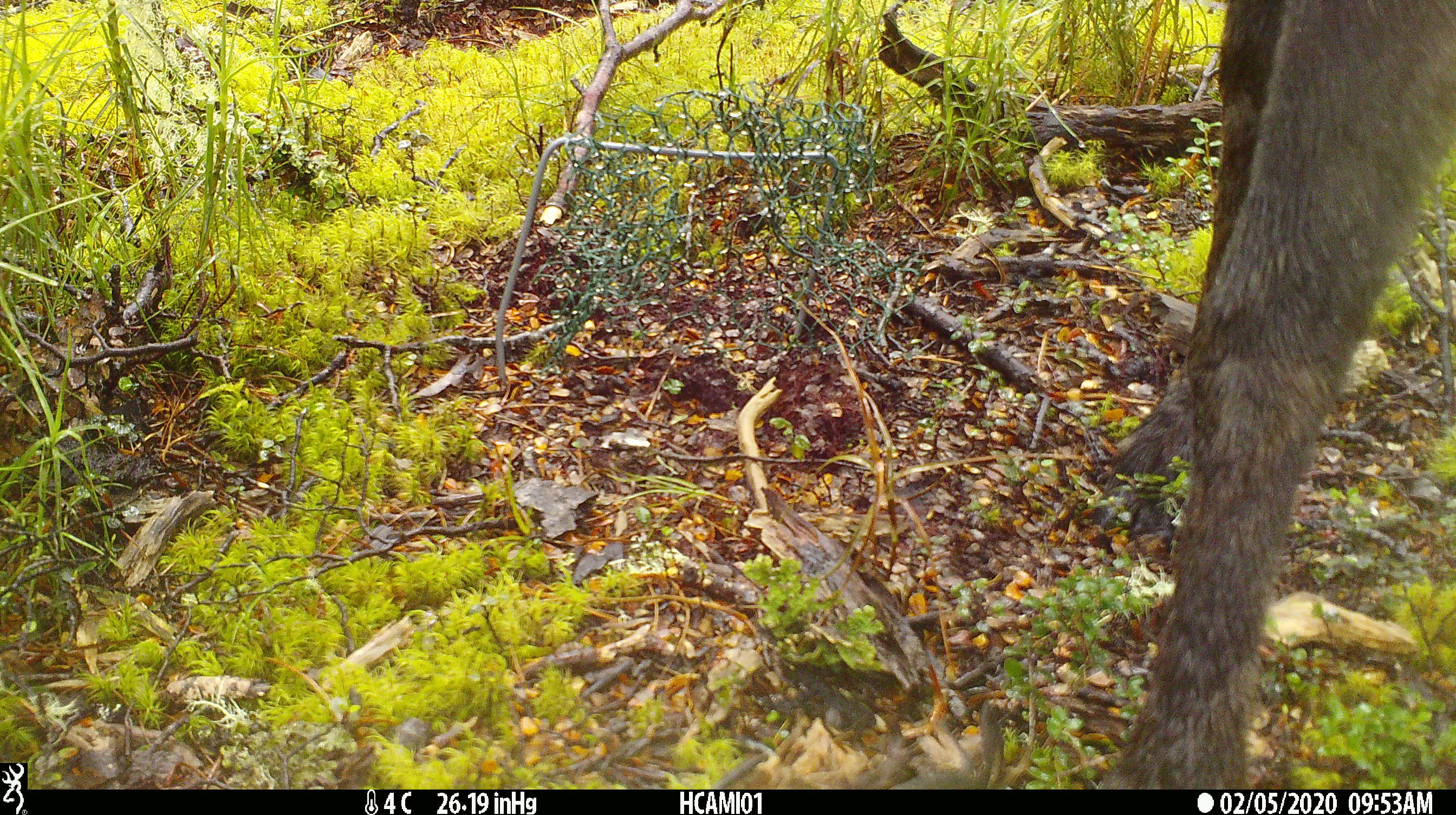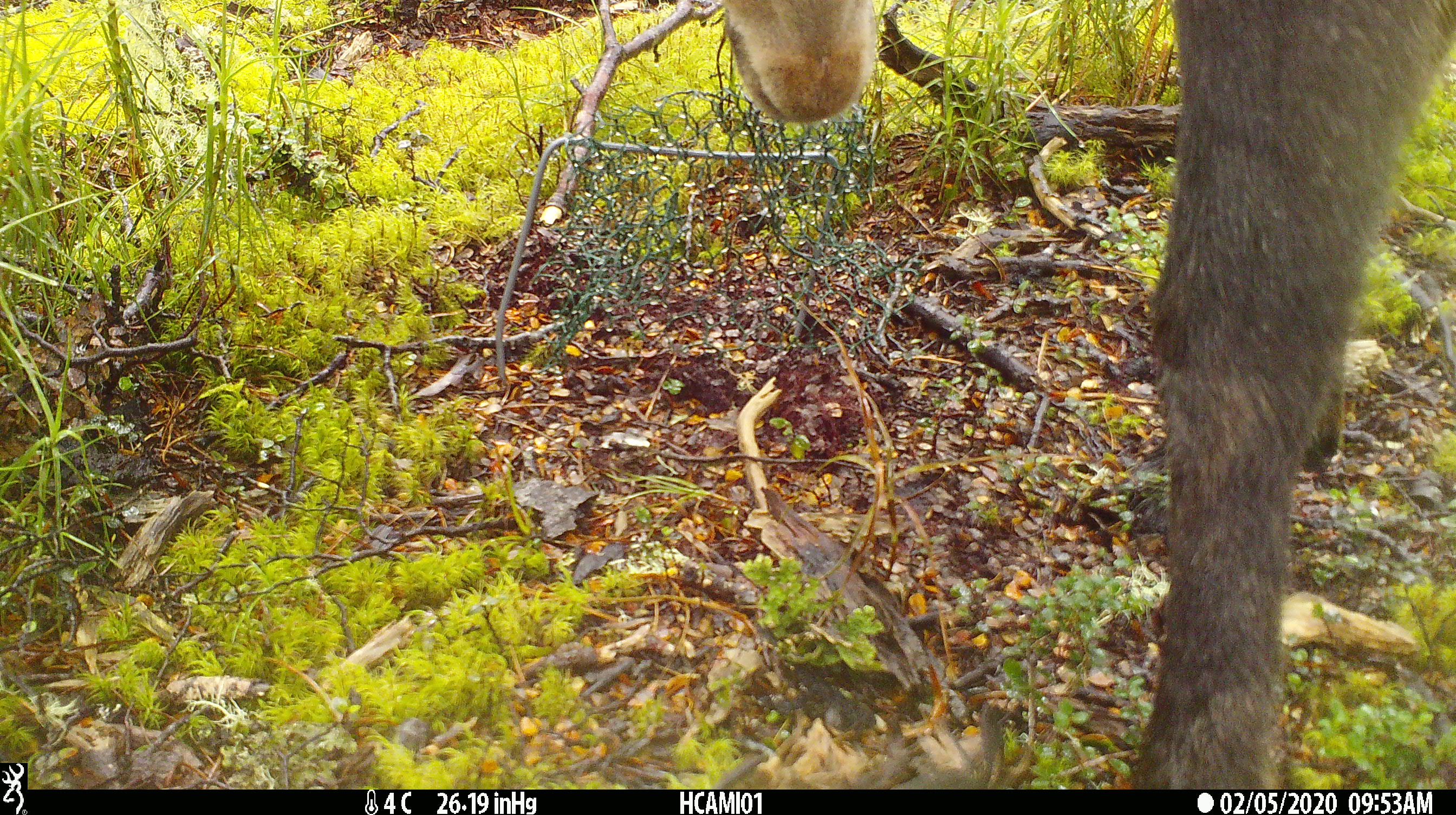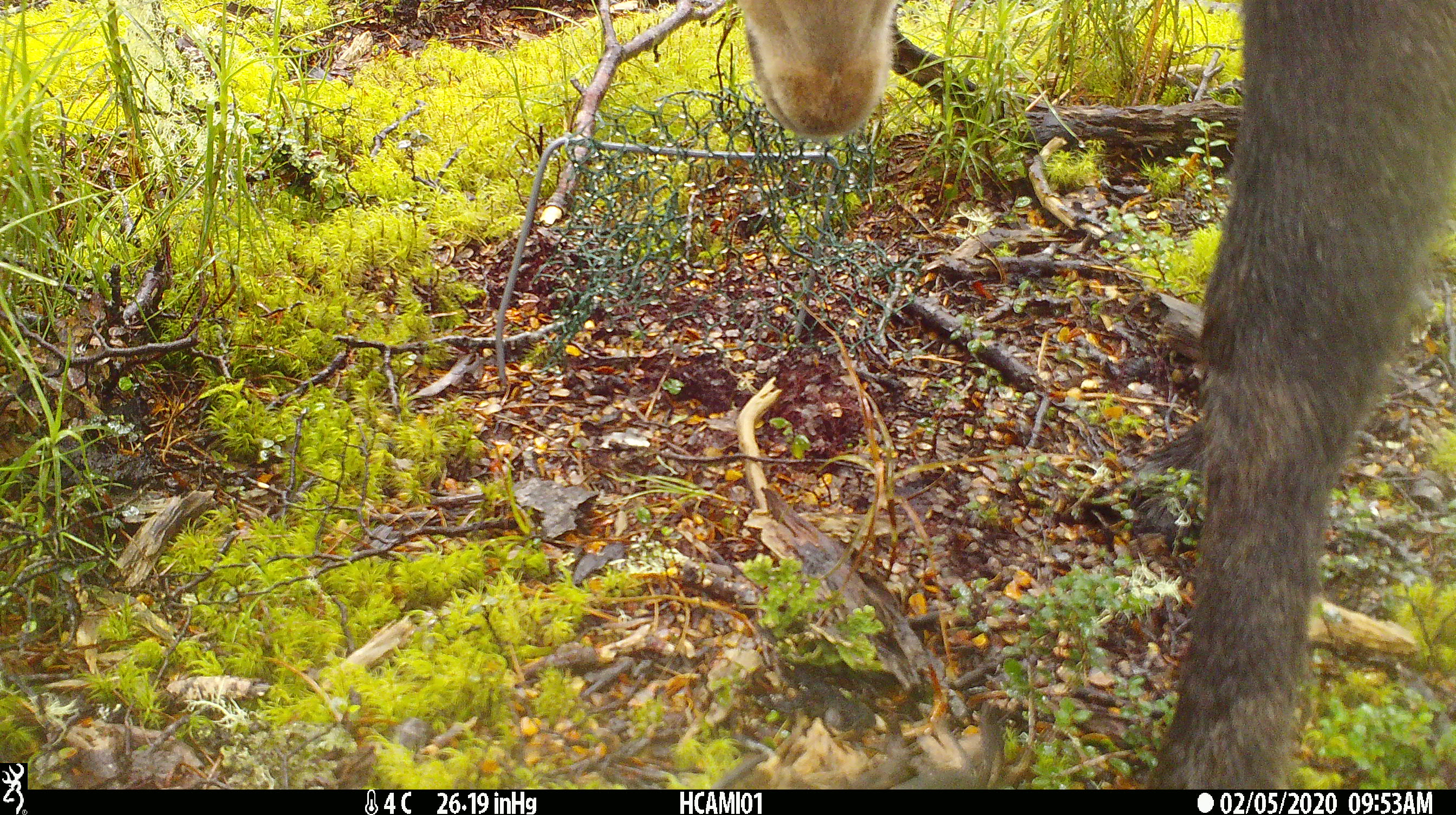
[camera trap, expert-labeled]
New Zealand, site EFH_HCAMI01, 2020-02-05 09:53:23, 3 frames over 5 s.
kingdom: Animalia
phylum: Chordata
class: Mammalia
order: Artiodactyla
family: Bovidae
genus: Rupicapra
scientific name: Rupicapra rupicapra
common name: alpine chamois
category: chamois